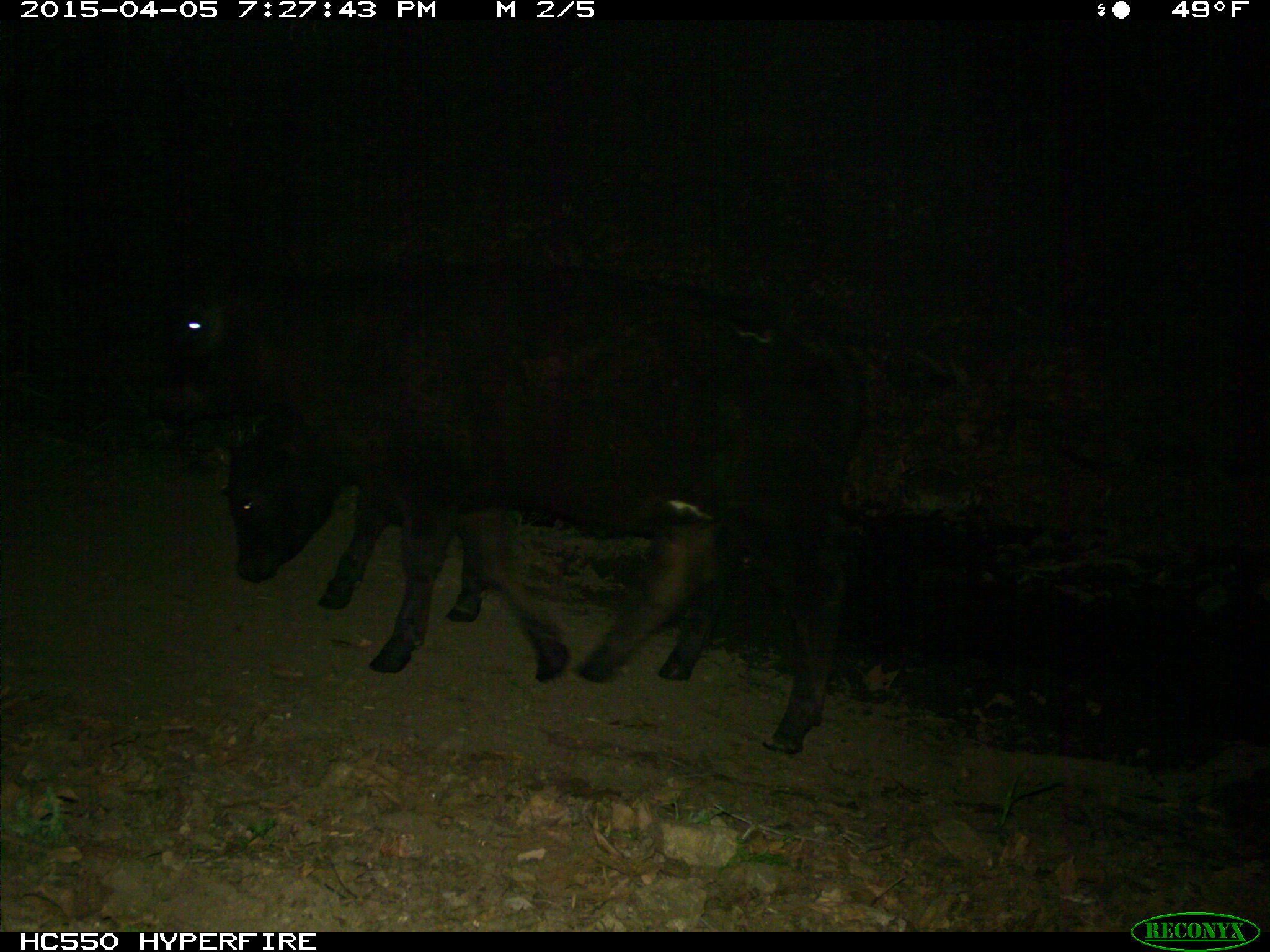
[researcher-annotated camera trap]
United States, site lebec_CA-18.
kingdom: Animalia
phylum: Chordata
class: Mammalia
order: Artiodactyla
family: Bovidae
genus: Bos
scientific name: Bos taurus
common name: domestic cow